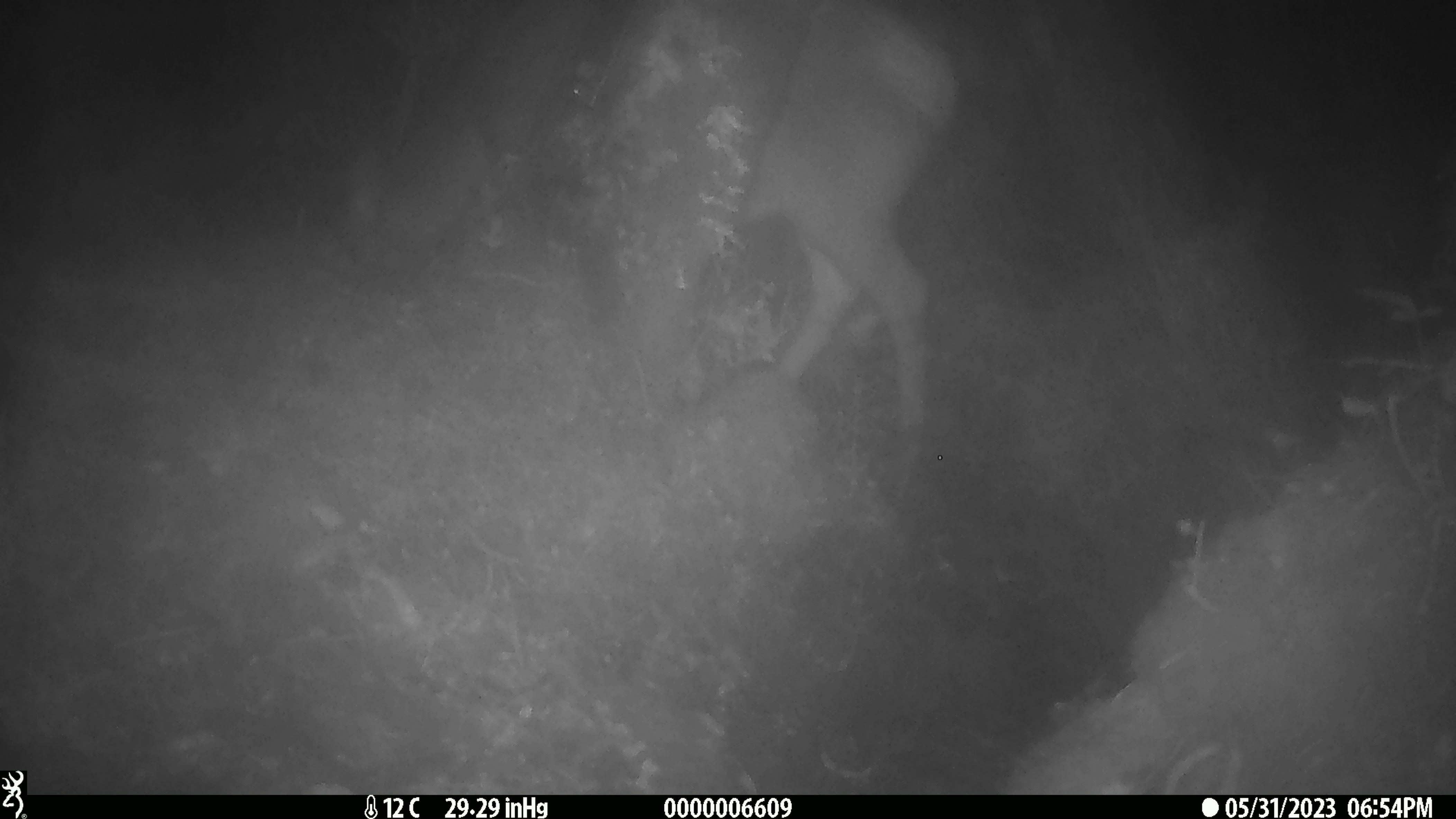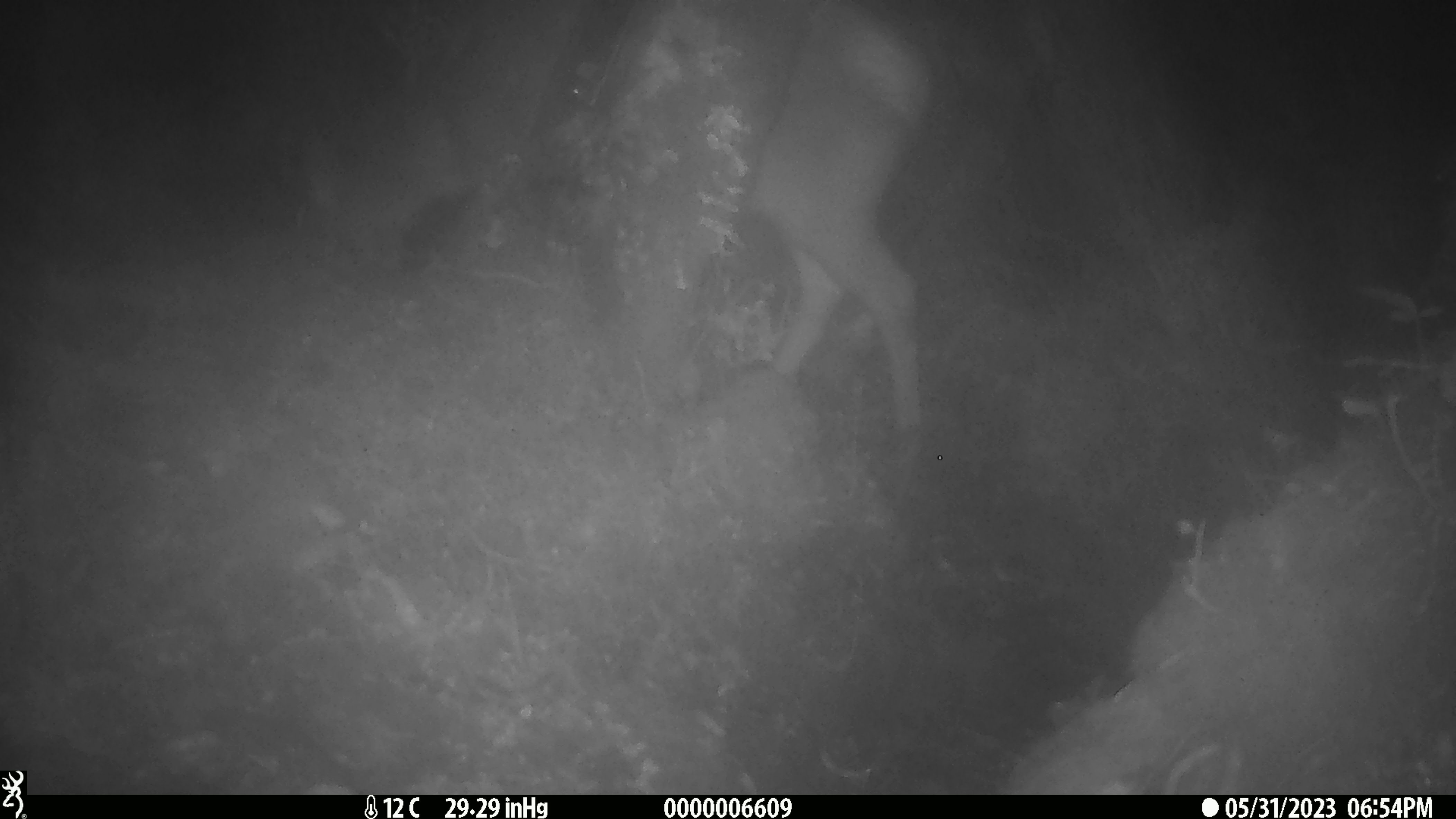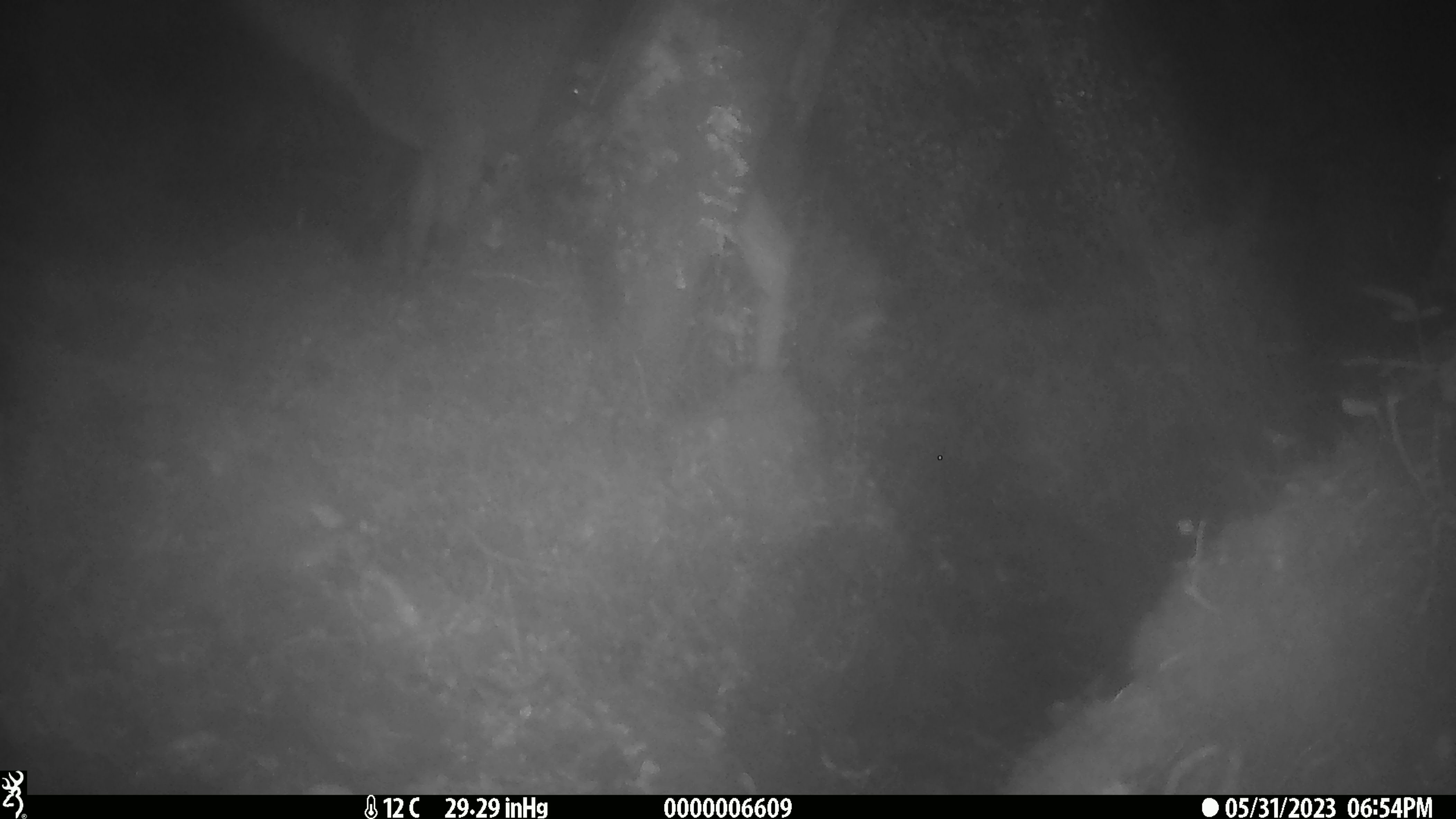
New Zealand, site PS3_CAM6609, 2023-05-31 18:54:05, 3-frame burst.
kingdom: Animalia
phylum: Chordata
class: Mammalia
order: Artiodactyla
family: Cervidae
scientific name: Cervidae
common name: deer